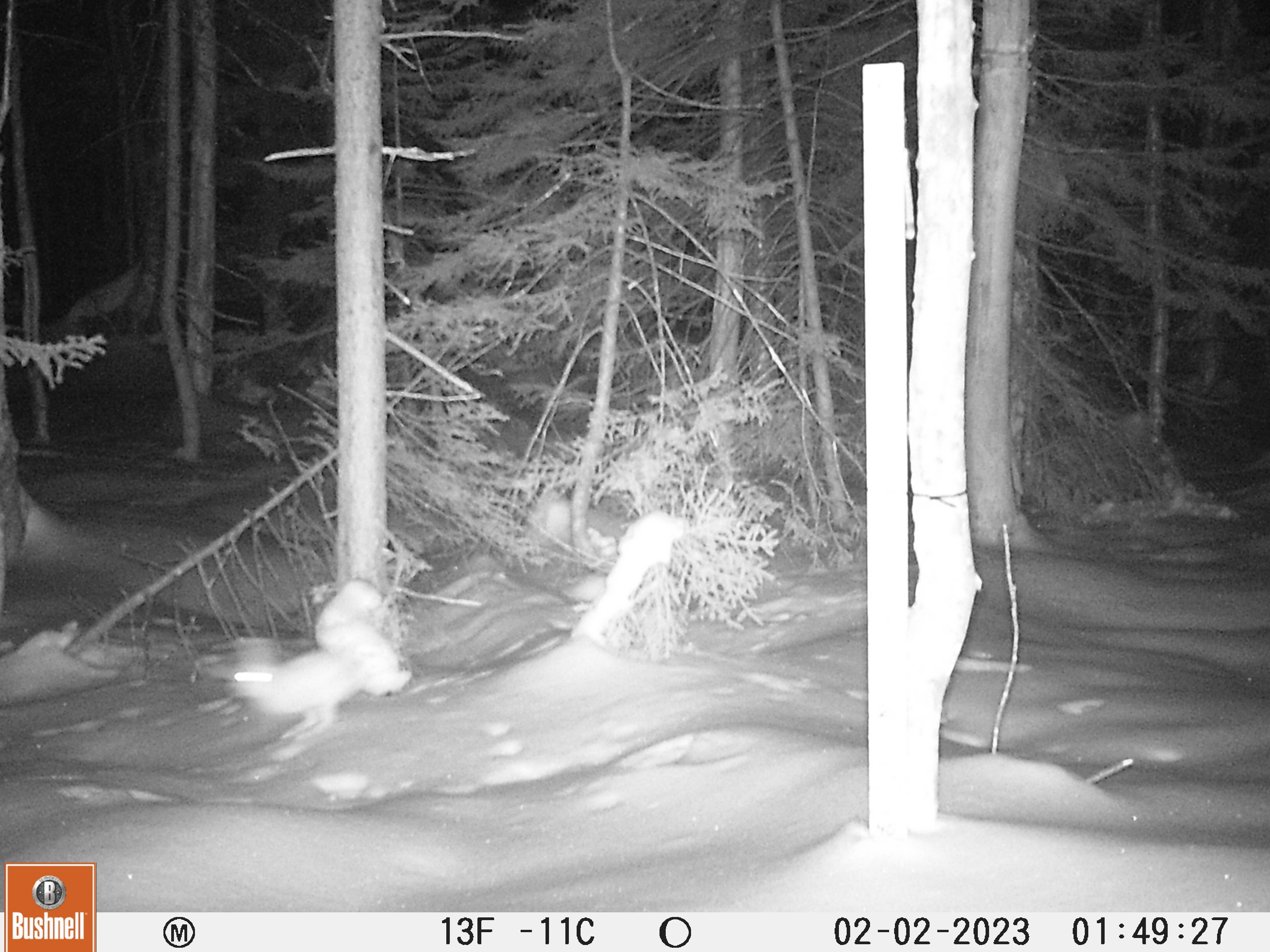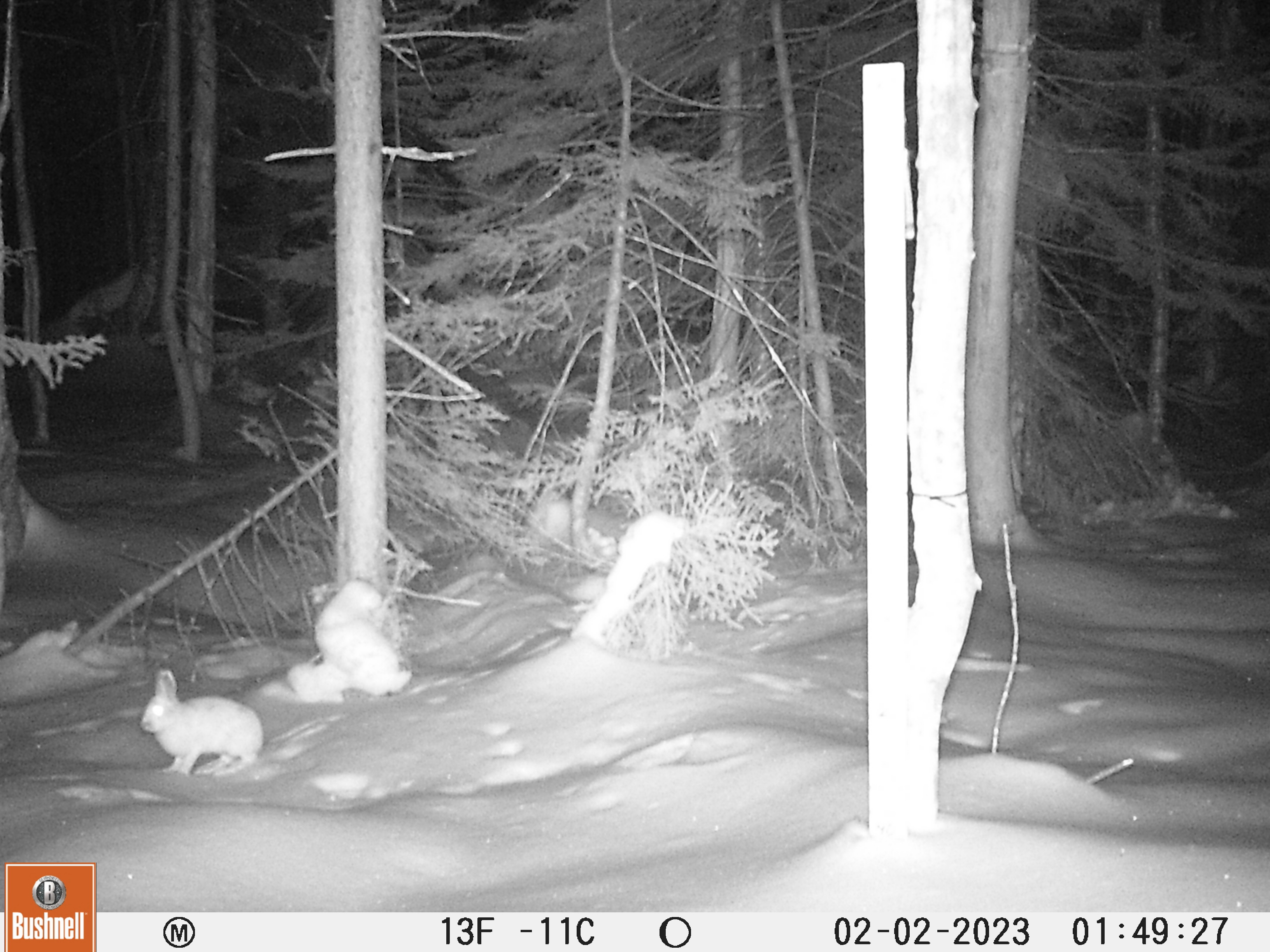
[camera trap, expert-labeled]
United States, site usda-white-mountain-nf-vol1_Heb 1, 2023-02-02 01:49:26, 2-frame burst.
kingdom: Animalia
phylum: Chordata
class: Mammalia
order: Lagomorpha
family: Leporidae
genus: Lepus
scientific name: Lepus americanus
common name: snowshoe hare